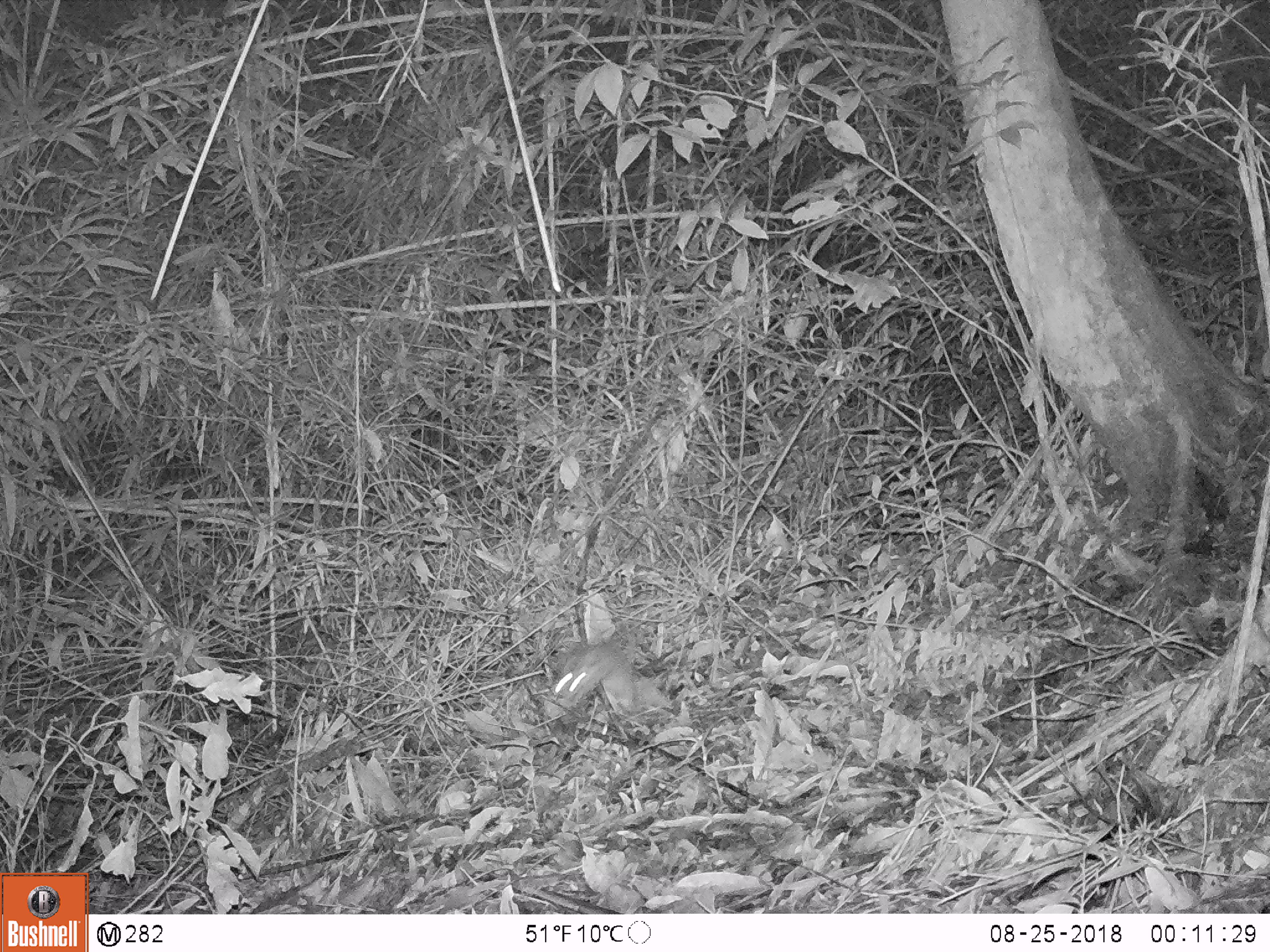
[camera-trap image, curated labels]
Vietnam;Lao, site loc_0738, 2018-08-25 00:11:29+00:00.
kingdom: Animalia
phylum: Chordata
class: Mammalia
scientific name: Mammalia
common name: mammal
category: unidentified small mammal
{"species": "unidentified small mammal (mammal) (Mammalia)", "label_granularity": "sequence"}